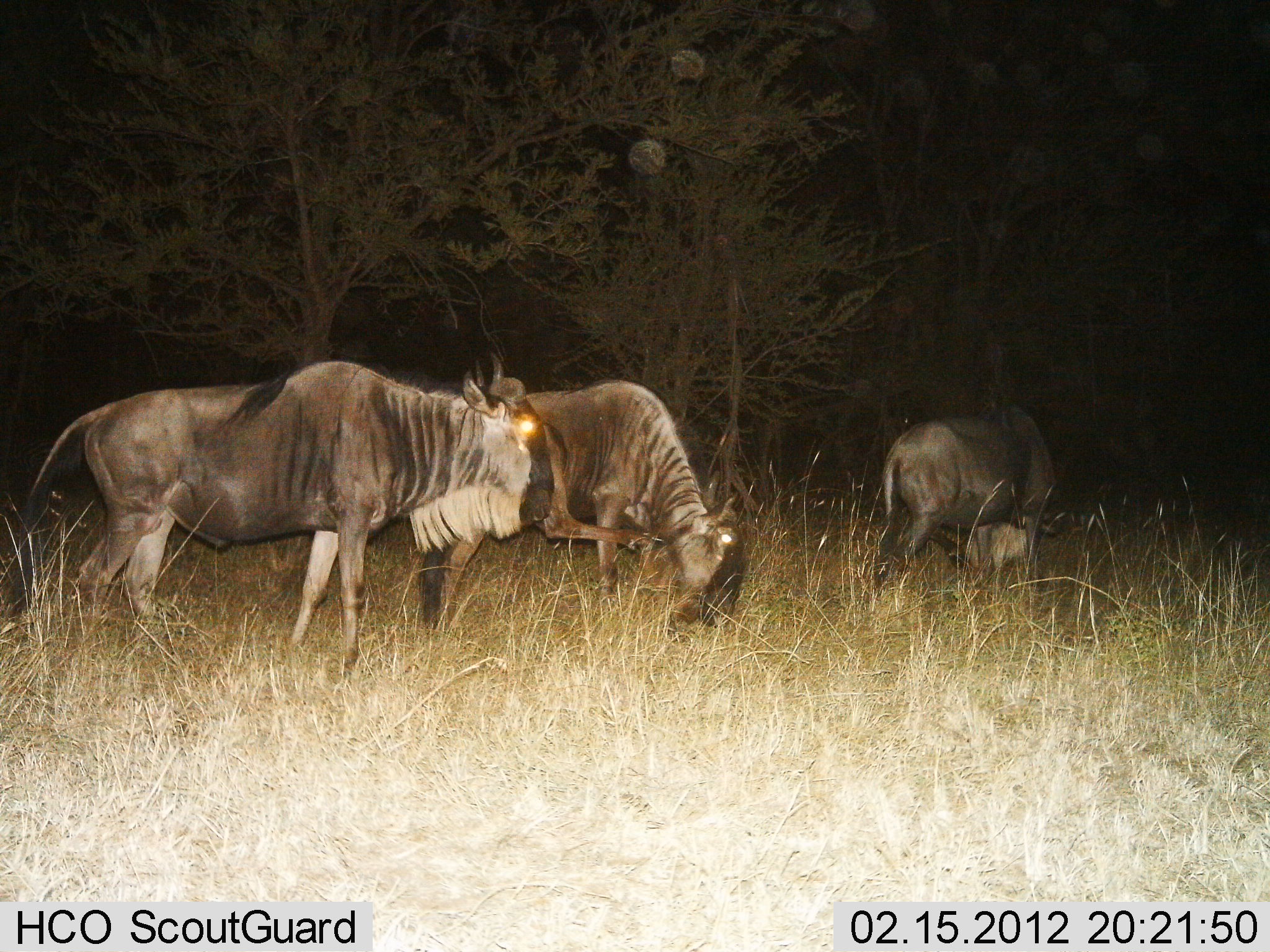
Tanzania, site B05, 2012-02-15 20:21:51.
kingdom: Animalia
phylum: Chordata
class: Mammalia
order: Artiodactyla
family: Bovidae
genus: Connochaetes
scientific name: Connochaetes taurinus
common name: blue wildebeest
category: wildebeest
Wildebeest (blue wildebeest) (Connochaetes taurinus), count 3. Behavior (volunteer vote fractions): standing 65%, resting 5%, moving 10%, interacting 0%. Young present (vote fraction): 10%. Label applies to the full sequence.